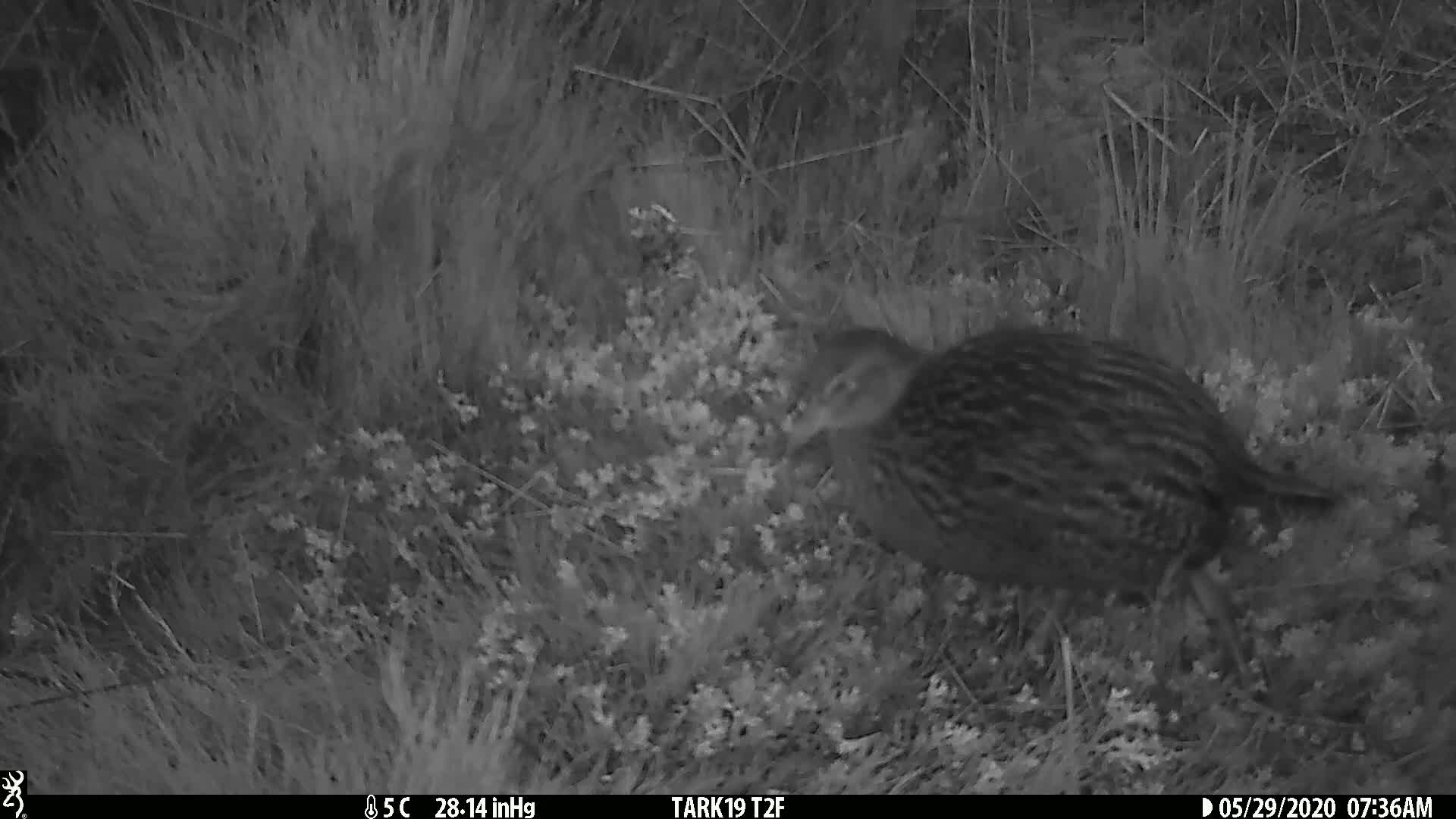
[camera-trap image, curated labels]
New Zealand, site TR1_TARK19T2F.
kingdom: Animalia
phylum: Chordata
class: Aves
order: Gruiformes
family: Rallidae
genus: Gallirallus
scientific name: Gallirallus australis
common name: weka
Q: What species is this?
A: Weka (Gallirallus australis).